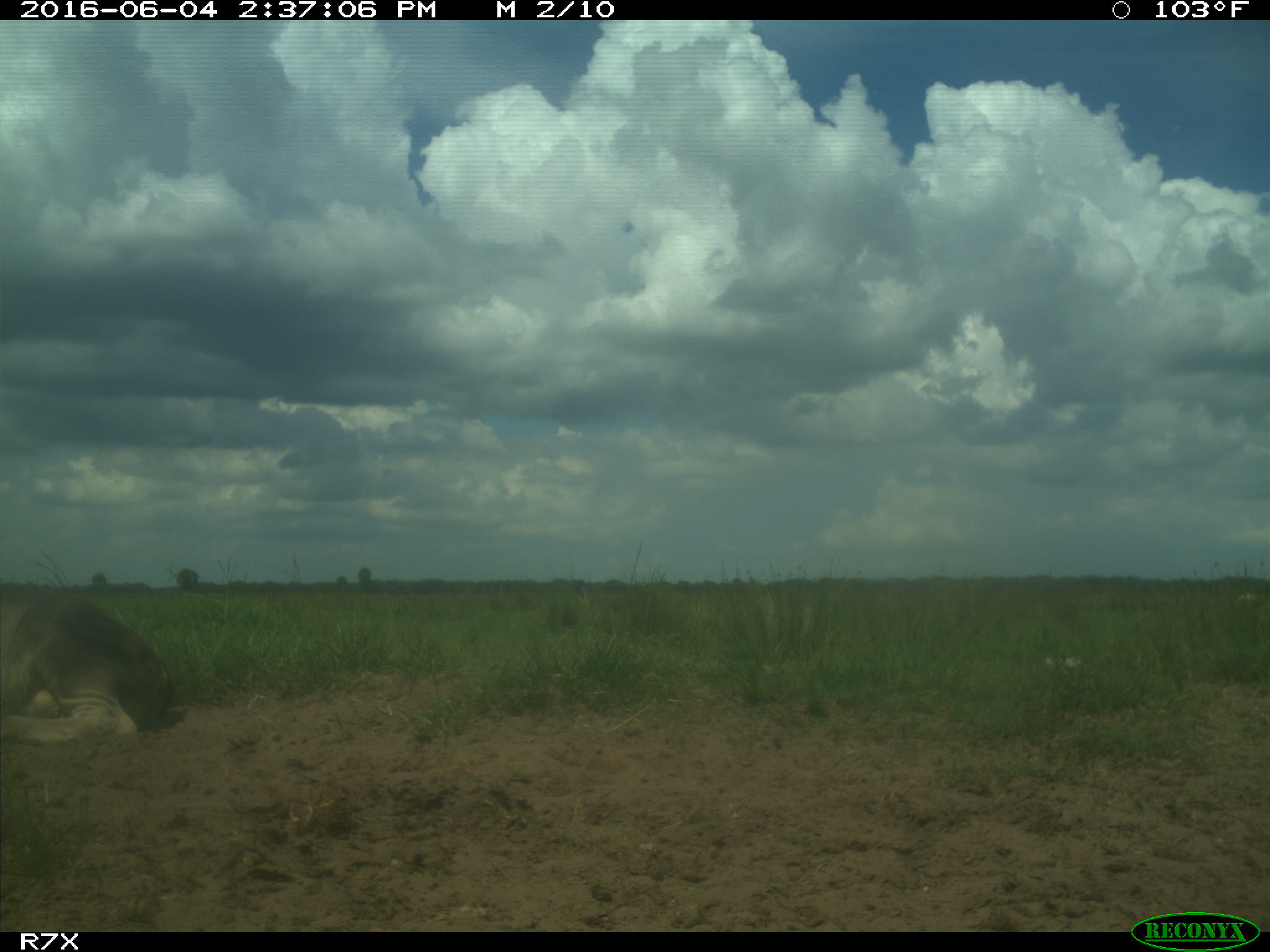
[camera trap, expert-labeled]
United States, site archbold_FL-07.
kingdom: Animalia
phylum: Chordata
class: Mammalia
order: Artiodactyla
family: Bovidae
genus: Bos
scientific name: Bos taurus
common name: domestic cow